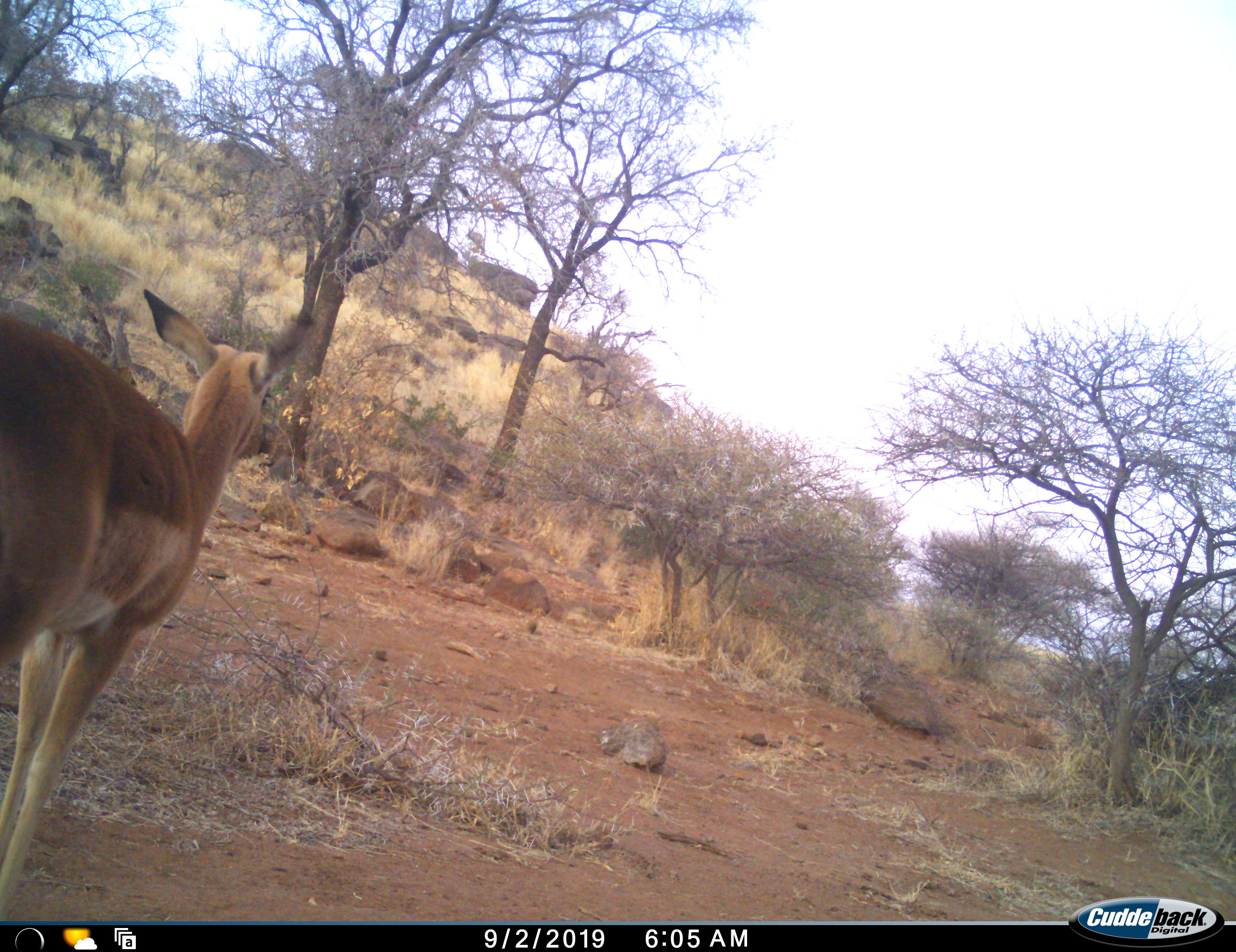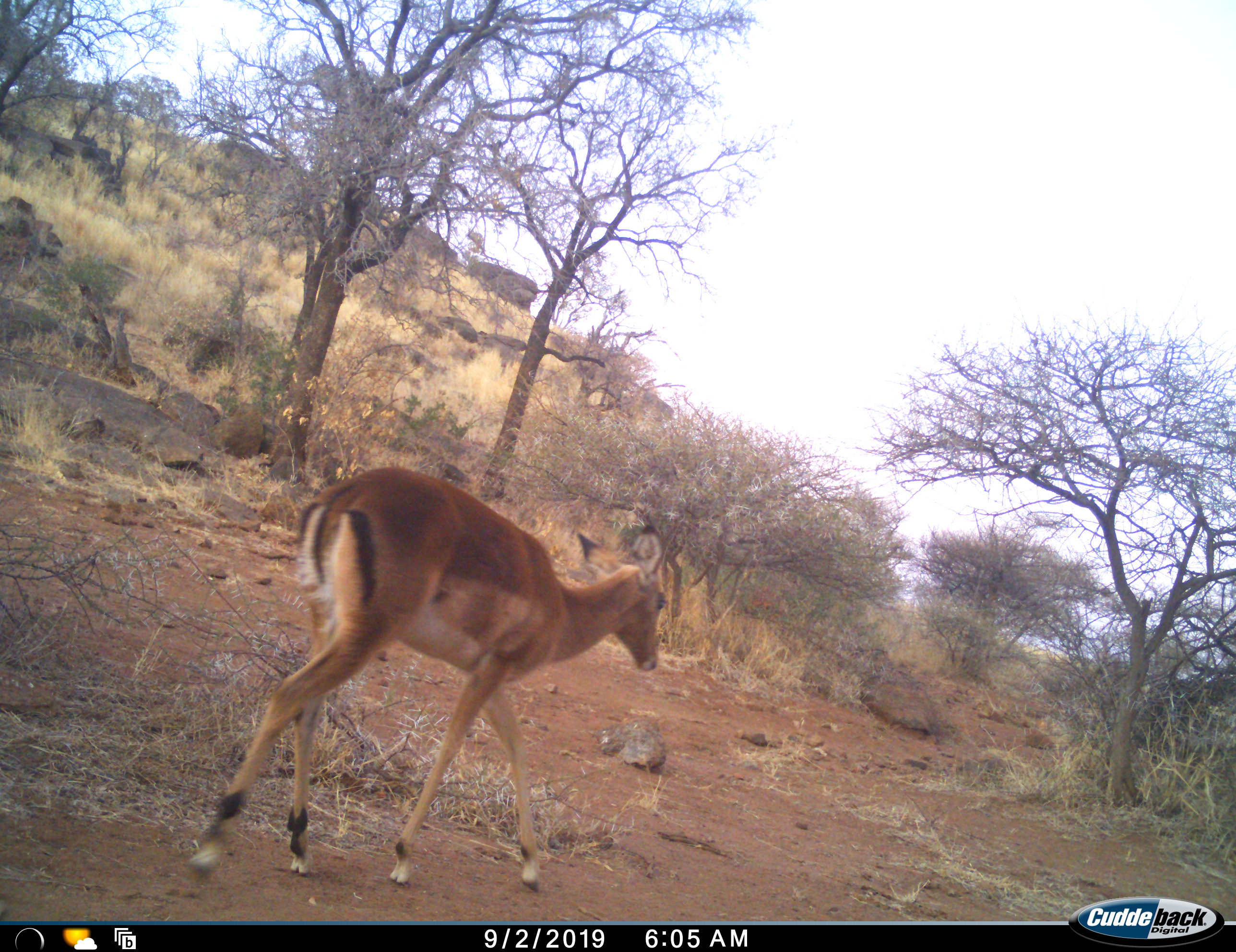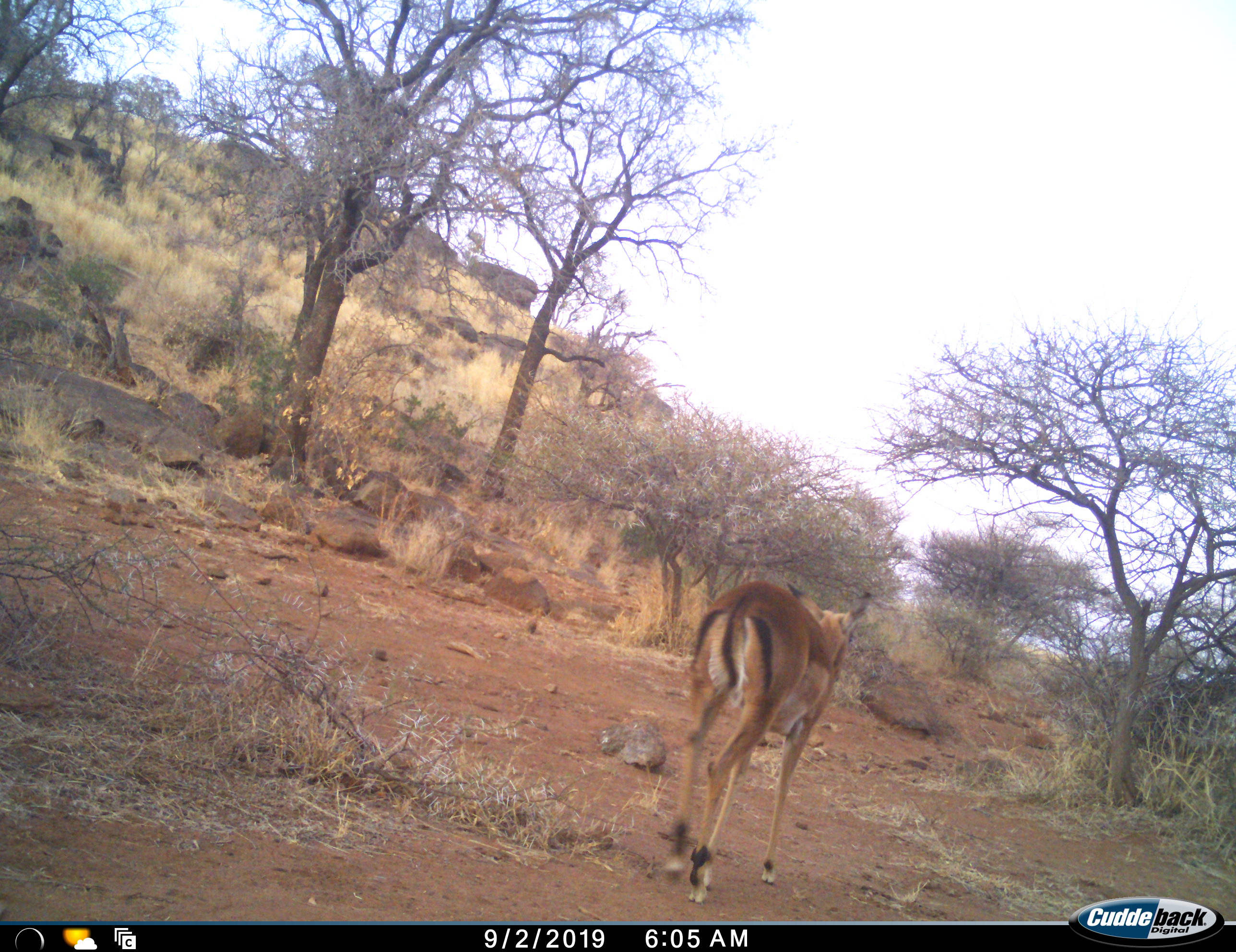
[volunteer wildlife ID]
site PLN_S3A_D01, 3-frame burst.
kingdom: Animalia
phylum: Chordata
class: Mammalia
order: Artiodactyla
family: Bovidae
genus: Aepyceros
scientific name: Aepyceros melampus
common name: impala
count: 1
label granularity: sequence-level